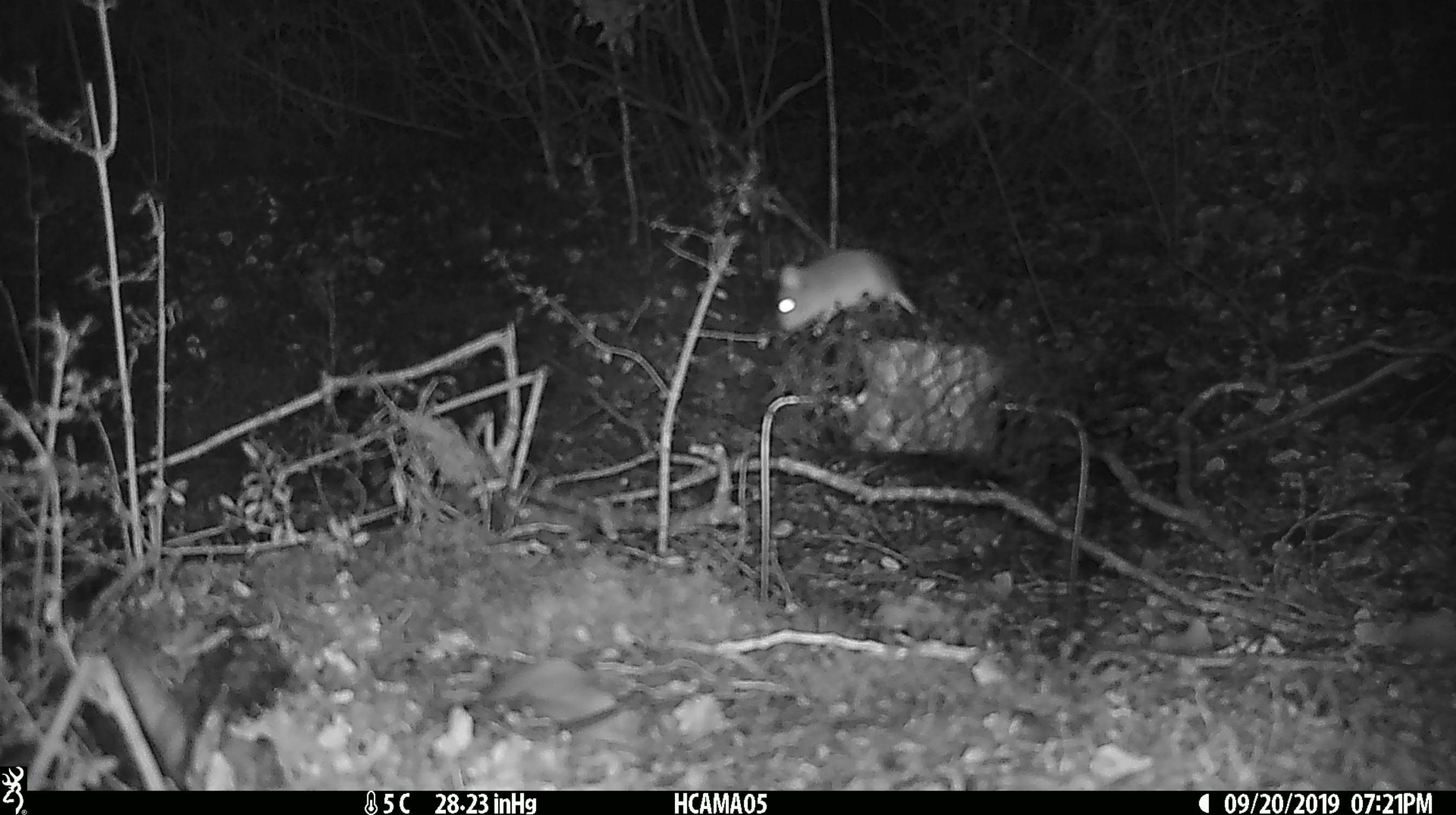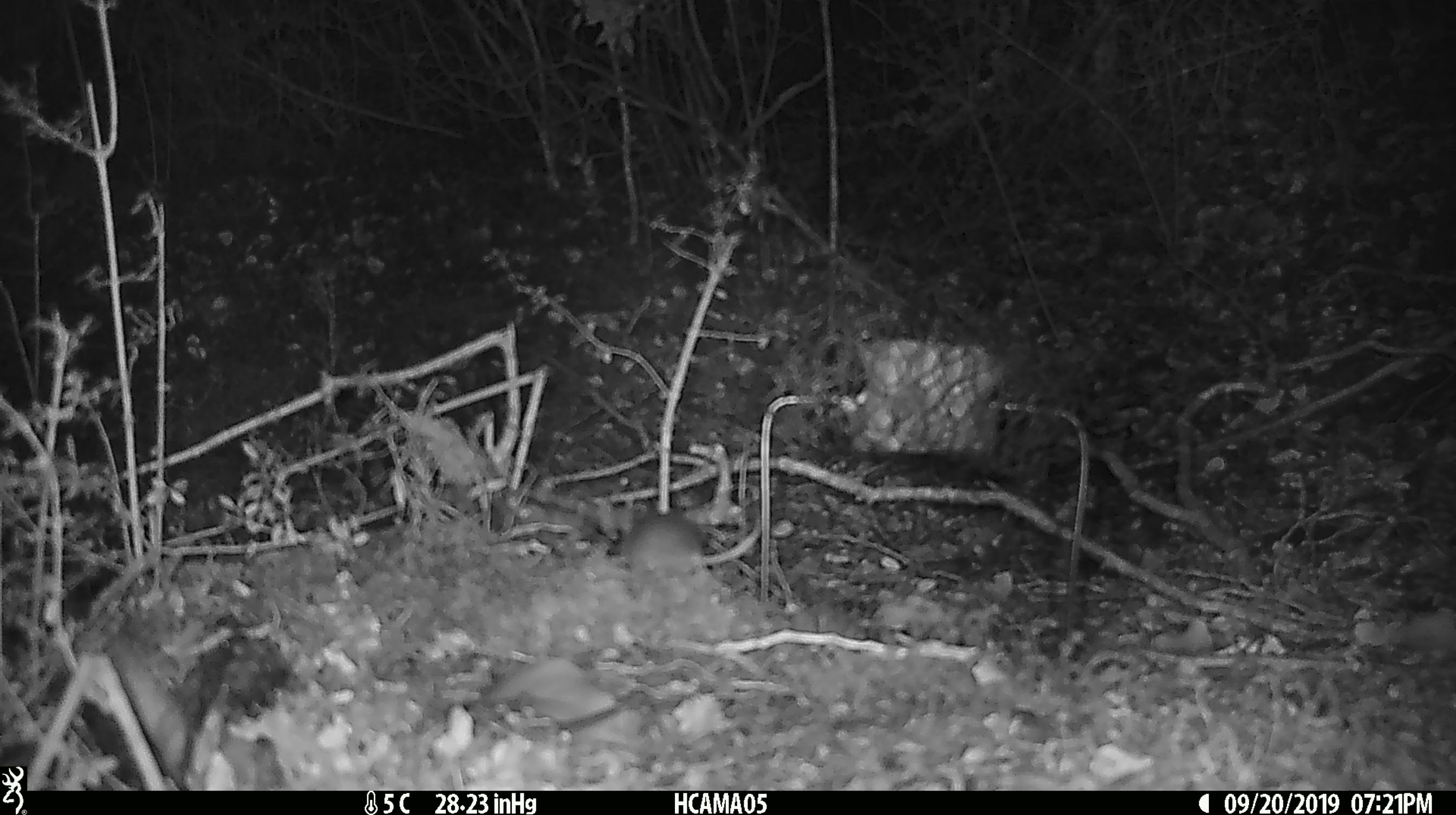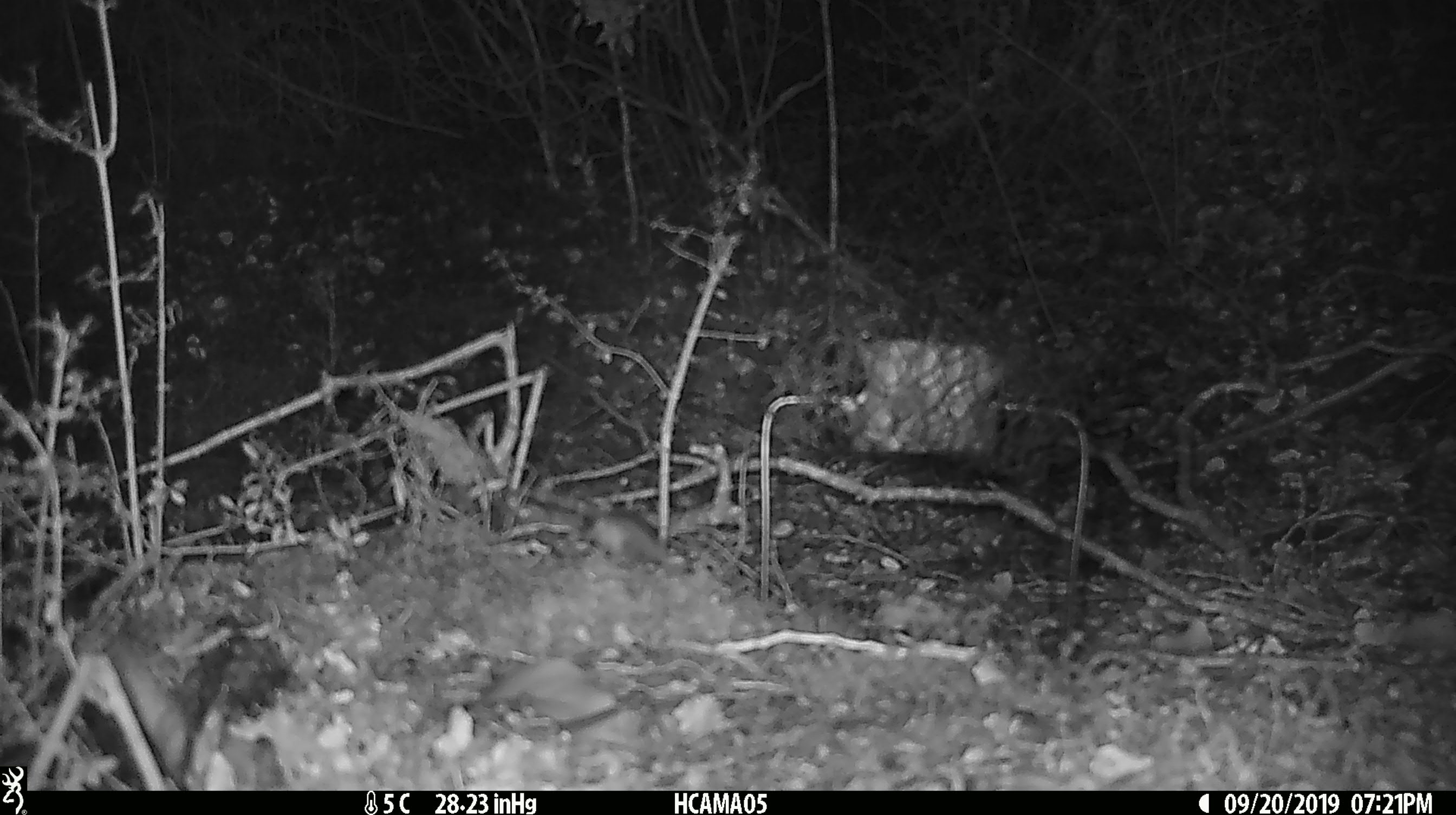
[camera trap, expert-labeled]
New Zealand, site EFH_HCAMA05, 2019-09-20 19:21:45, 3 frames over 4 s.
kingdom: Animalia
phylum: Chordata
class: Mammalia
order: Rodentia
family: Muridae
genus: Mus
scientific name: Mus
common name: mouse